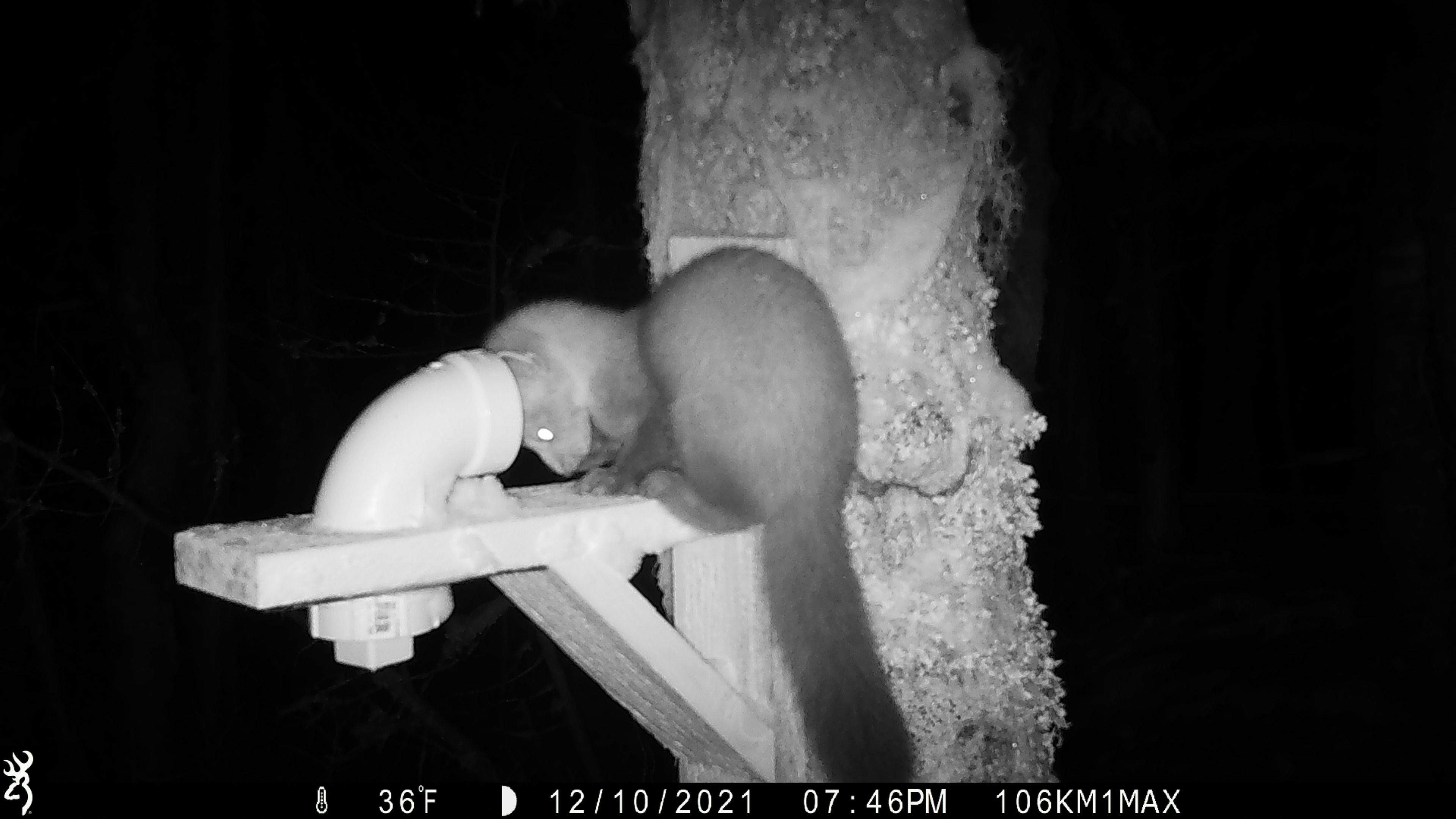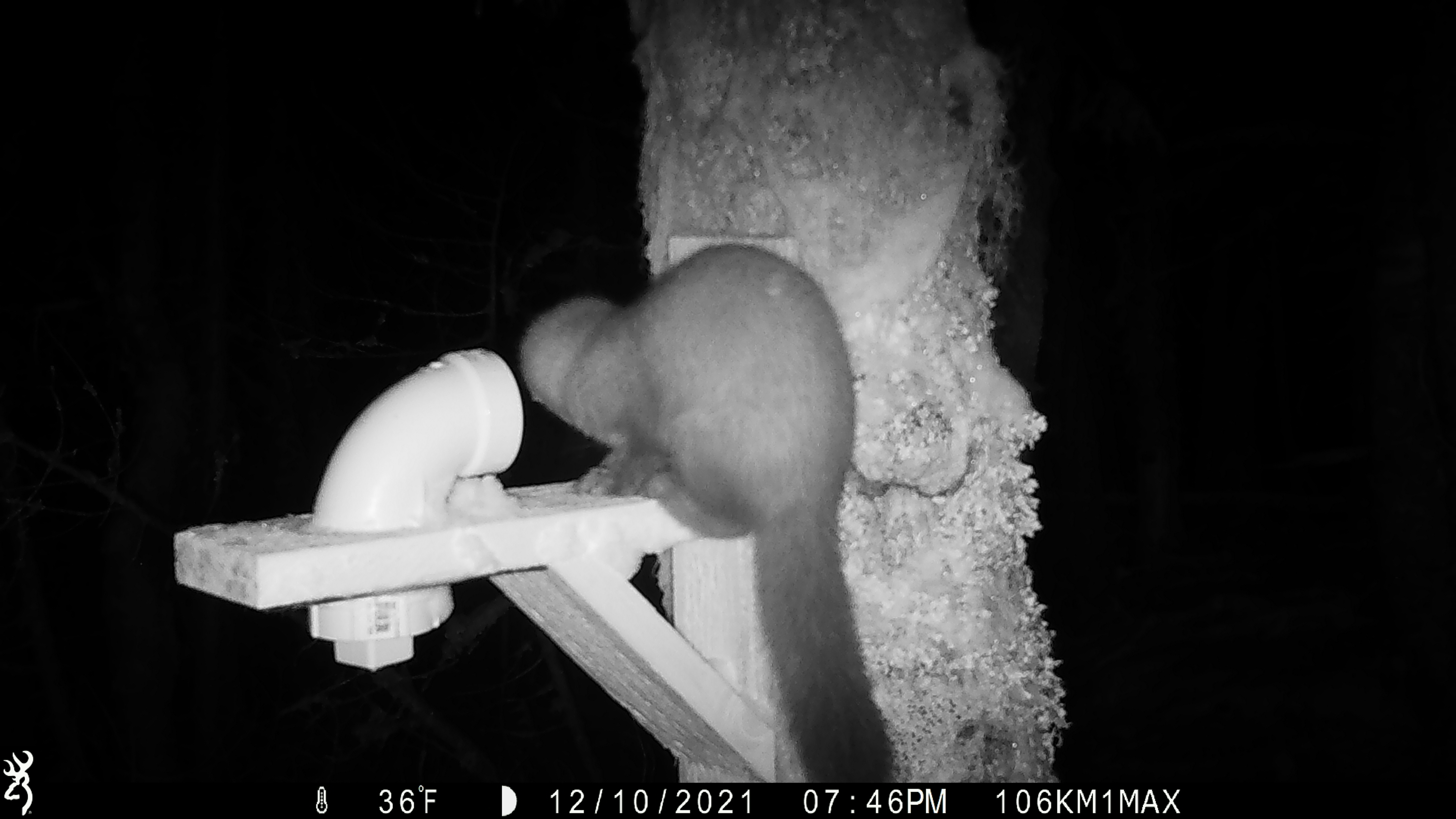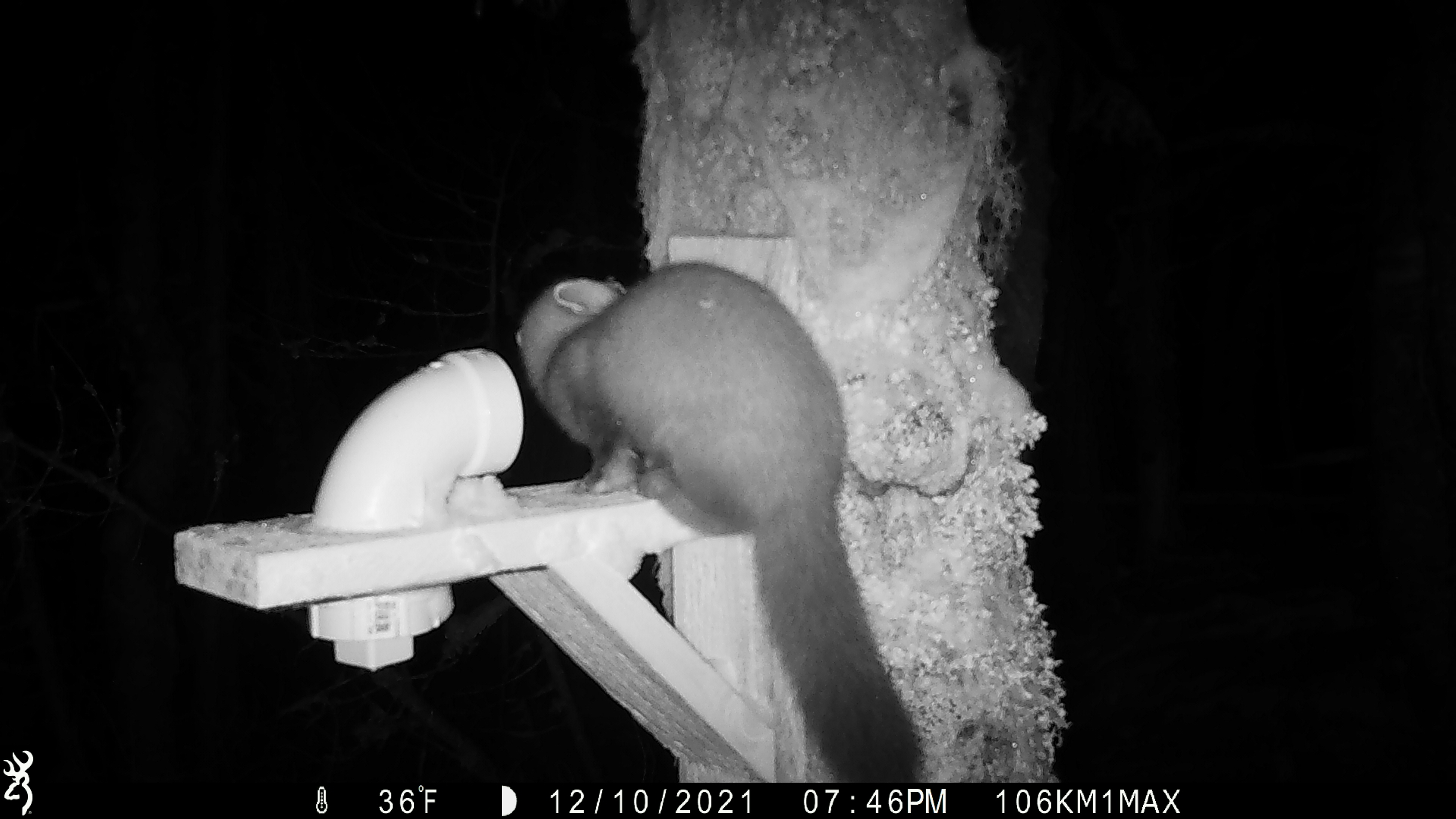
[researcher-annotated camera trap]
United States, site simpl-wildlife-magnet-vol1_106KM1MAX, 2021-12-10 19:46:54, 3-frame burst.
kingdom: Animalia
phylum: Chordata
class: Mammalia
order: Carnivora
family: Mustelidae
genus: Martes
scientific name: Martes americana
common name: american marten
American marten (Martes americana).